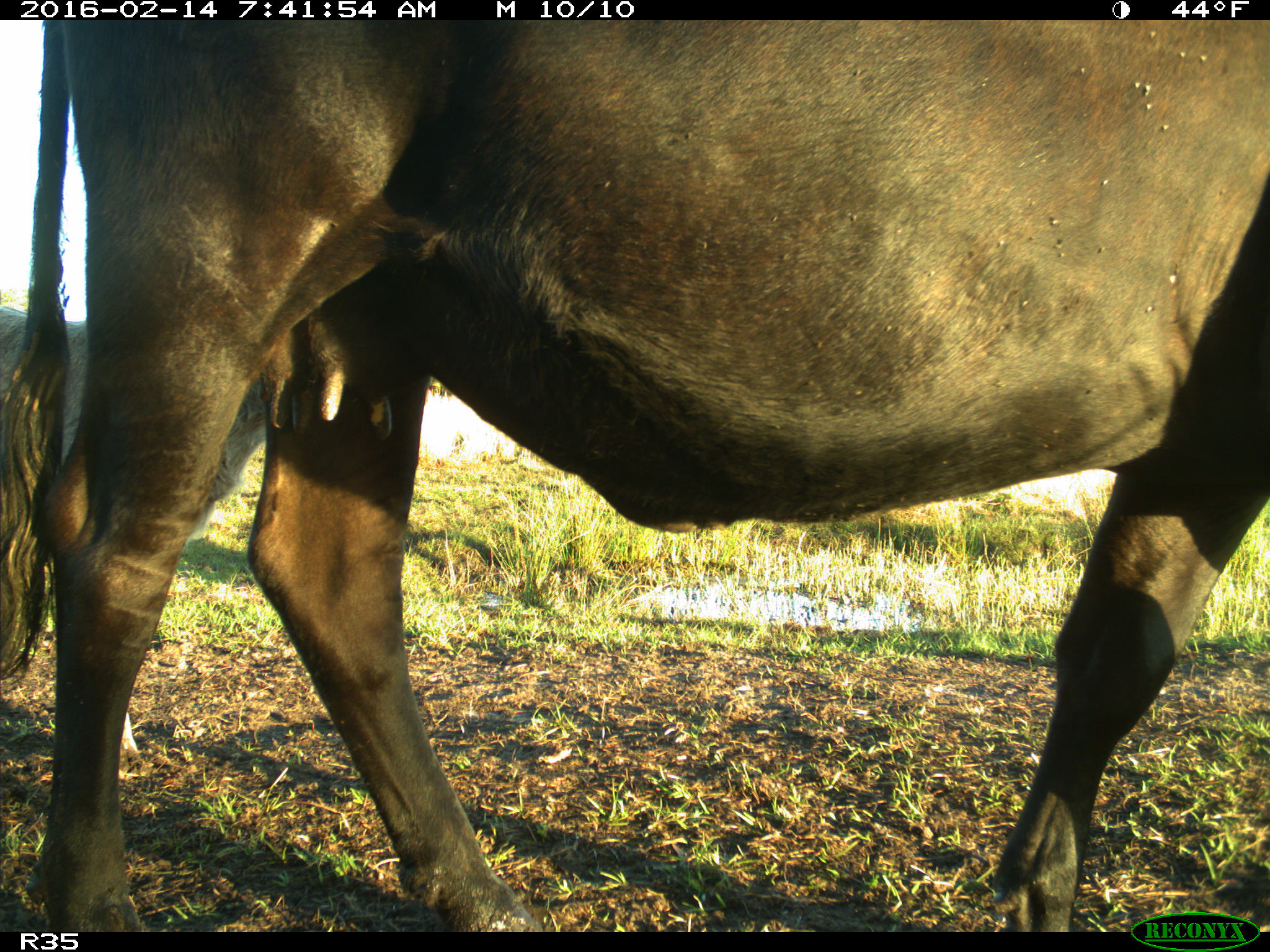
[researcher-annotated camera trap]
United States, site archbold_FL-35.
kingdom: Animalia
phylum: Chordata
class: Mammalia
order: Artiodactyla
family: Bovidae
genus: Bos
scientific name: Bos taurus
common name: domestic cow